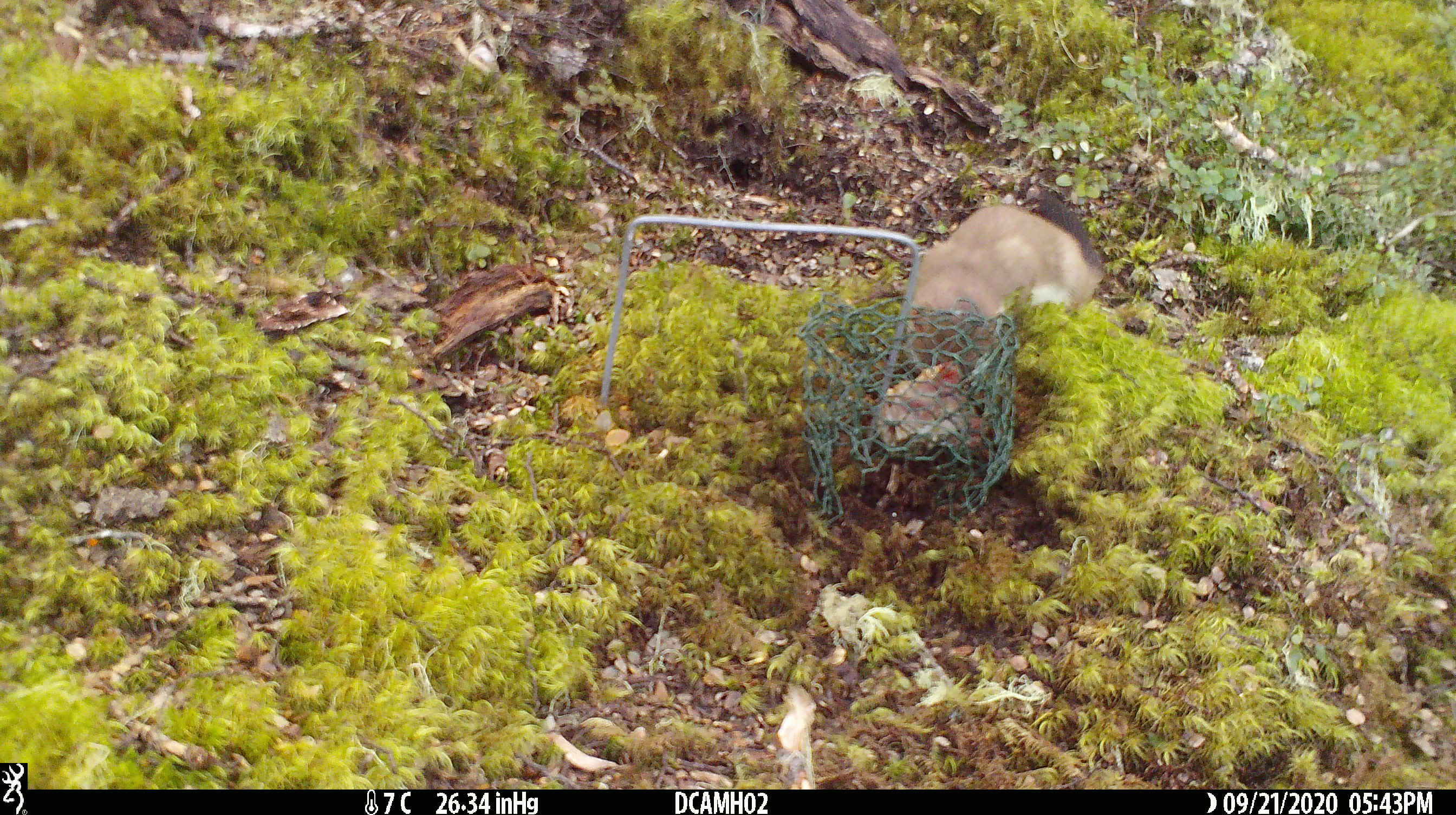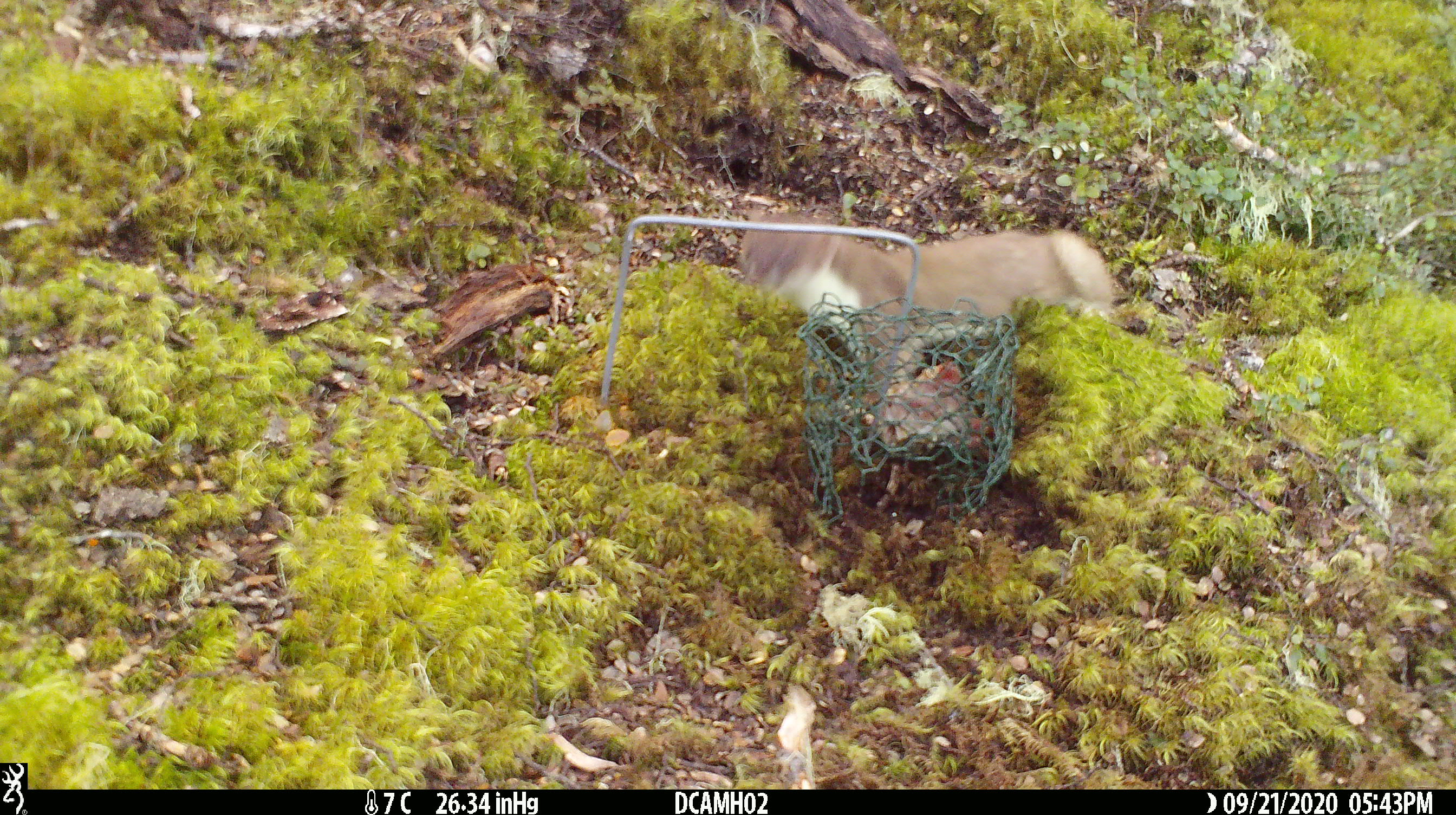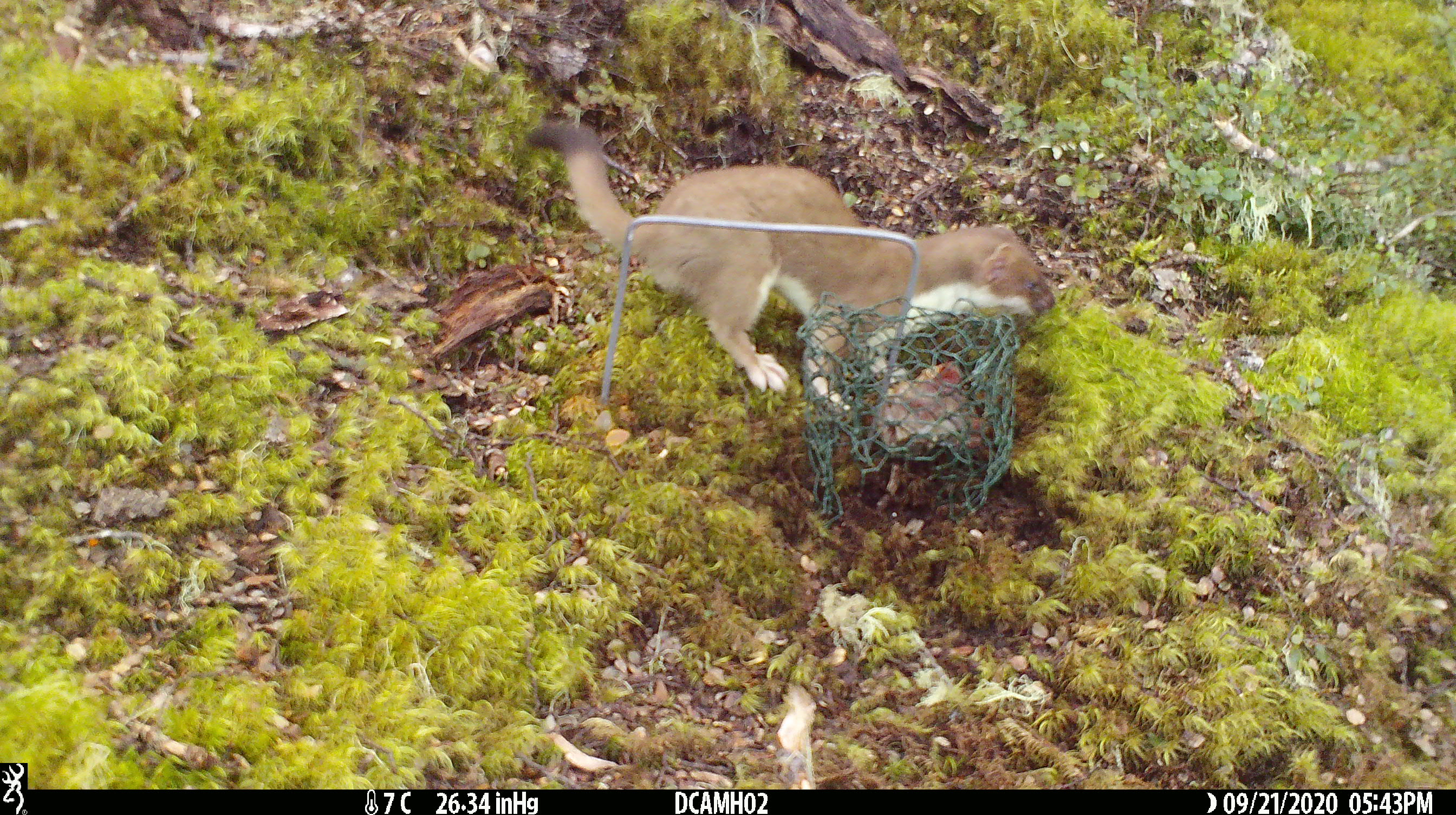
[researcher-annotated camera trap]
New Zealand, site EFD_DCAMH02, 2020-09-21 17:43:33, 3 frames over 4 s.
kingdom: Animalia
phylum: Chordata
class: Mammalia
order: Carnivora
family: Mustelidae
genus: Mustela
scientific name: Mustela erminea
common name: stoat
Stoat (Mustela erminea).